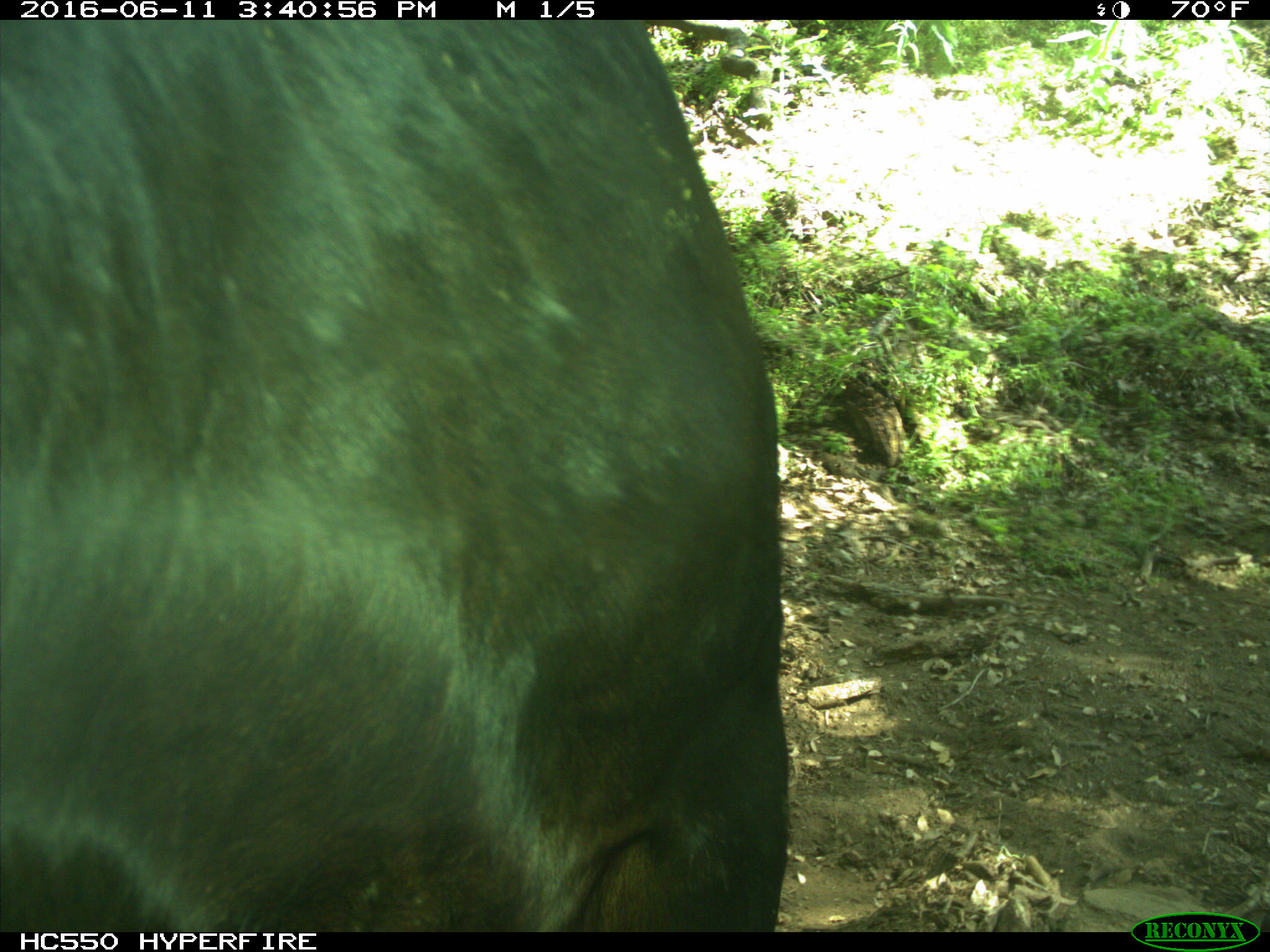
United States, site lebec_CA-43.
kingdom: Animalia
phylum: Chordata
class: Mammalia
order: Artiodactyla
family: Bovidae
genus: Bos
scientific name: Bos taurus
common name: domestic cow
Bos taurus (domestic cow).